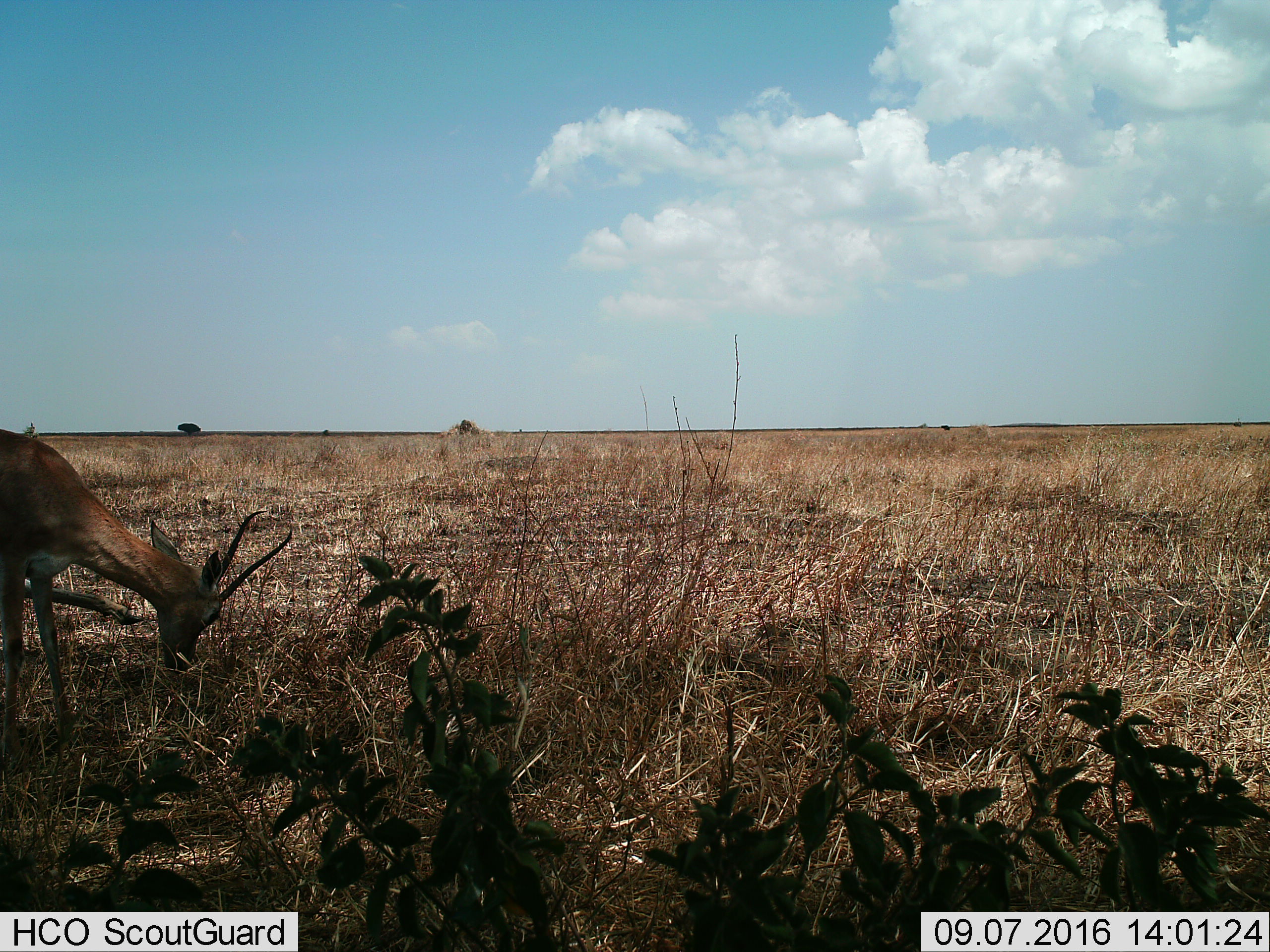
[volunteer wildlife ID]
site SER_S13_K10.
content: unidentified animal